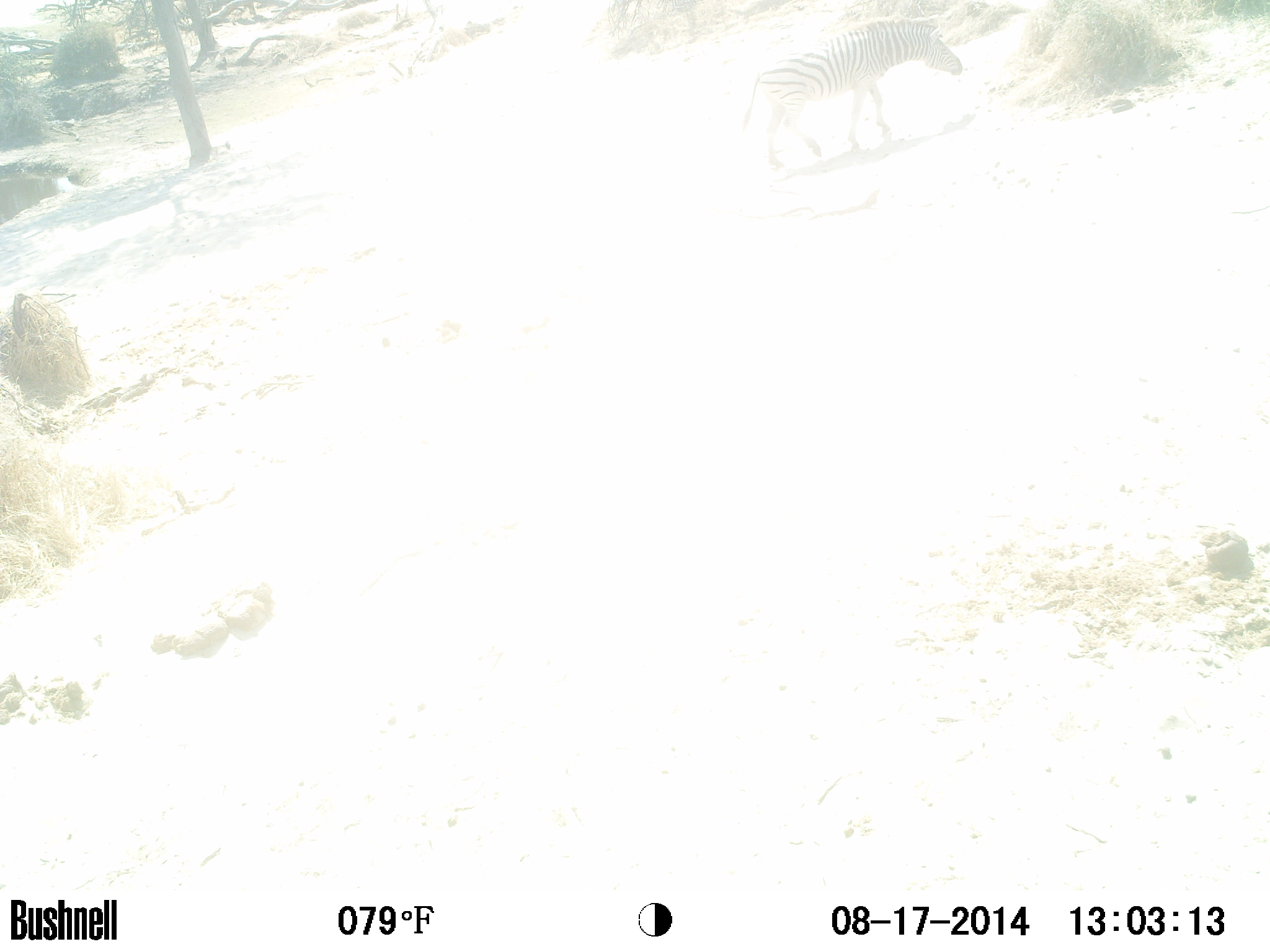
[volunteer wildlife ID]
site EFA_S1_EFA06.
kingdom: Animalia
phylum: Chordata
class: Mammalia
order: Perissodactyla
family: Equidae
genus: Equus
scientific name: Equus quagga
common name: plains zebra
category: zebraplains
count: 1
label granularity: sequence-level